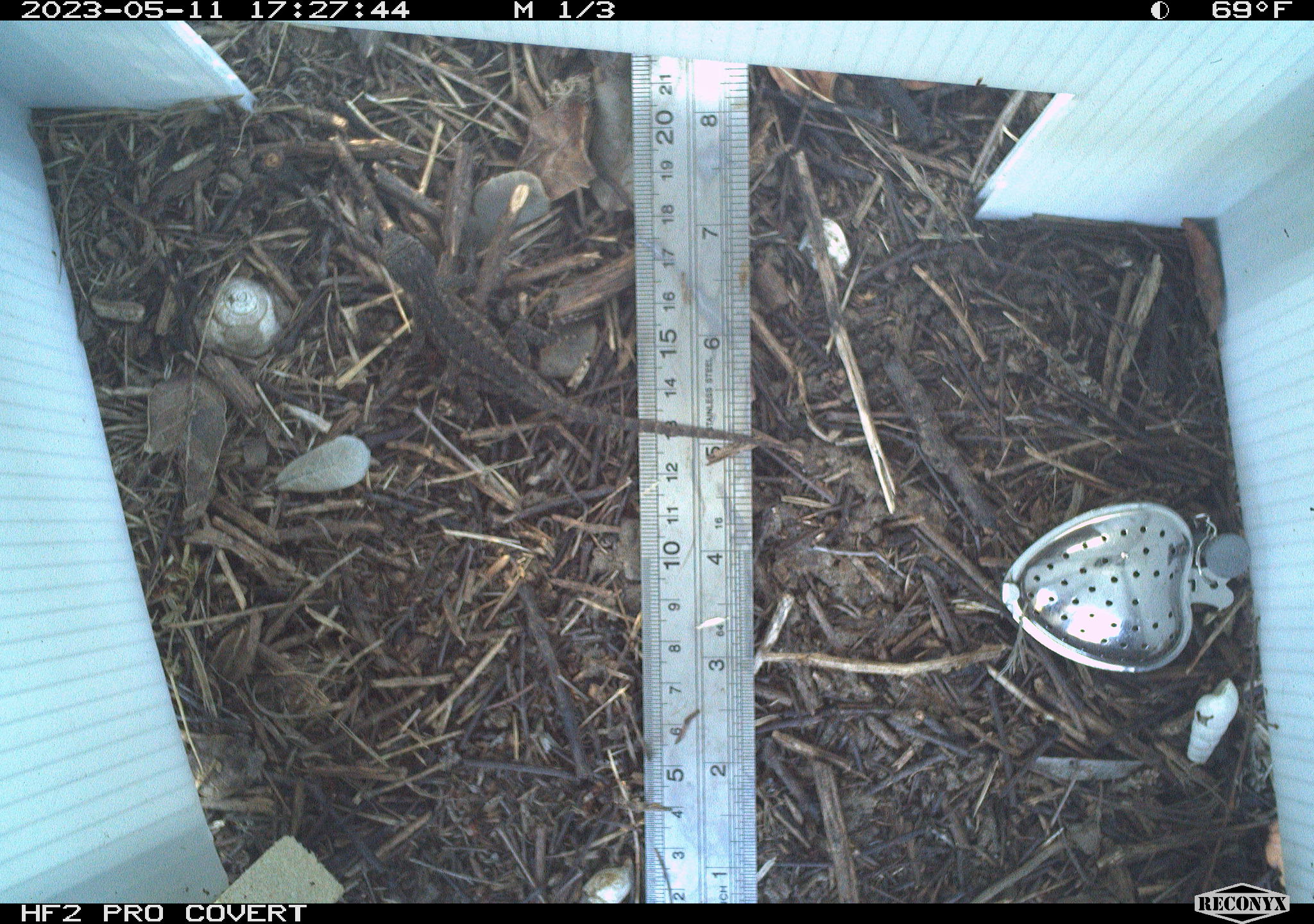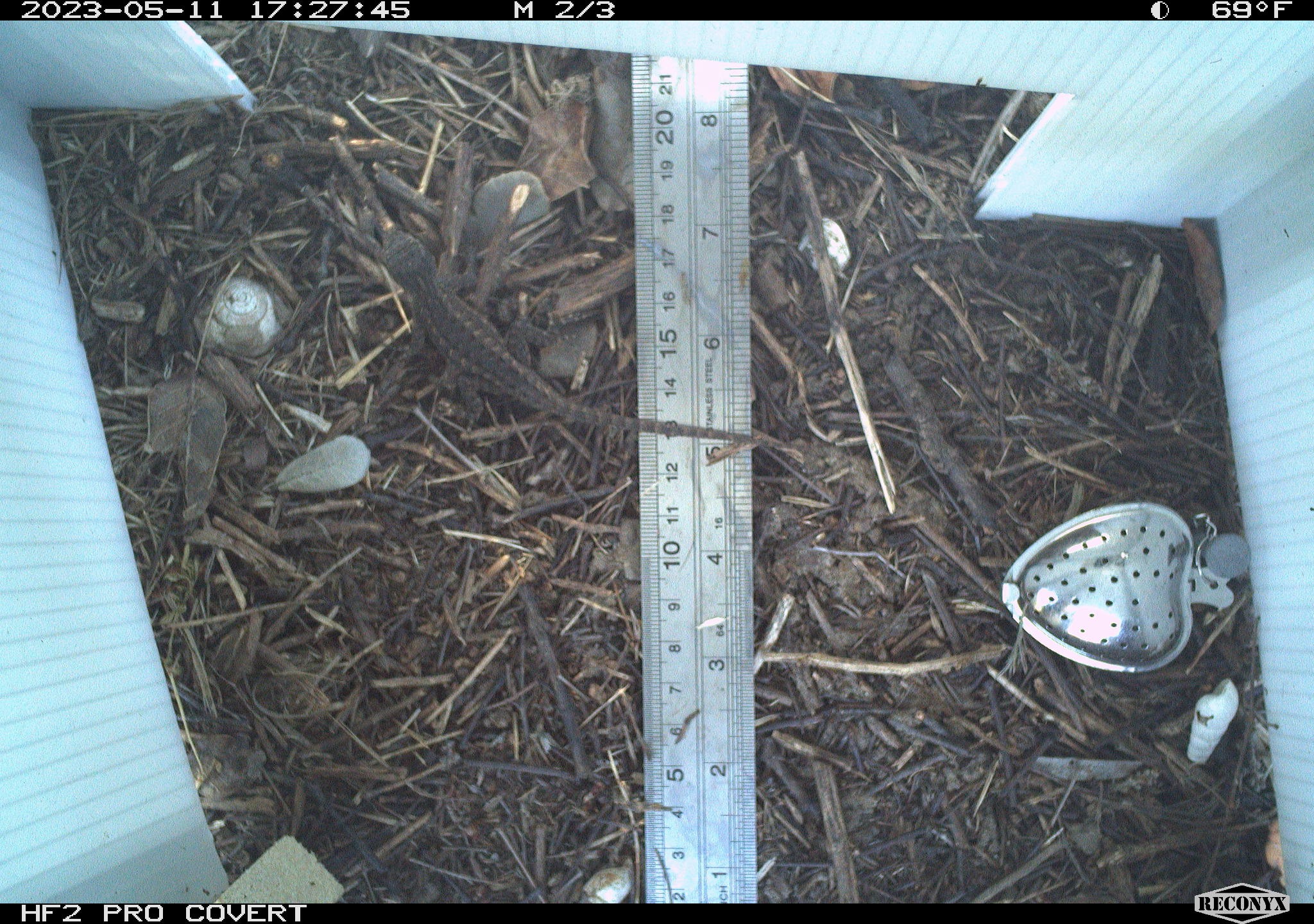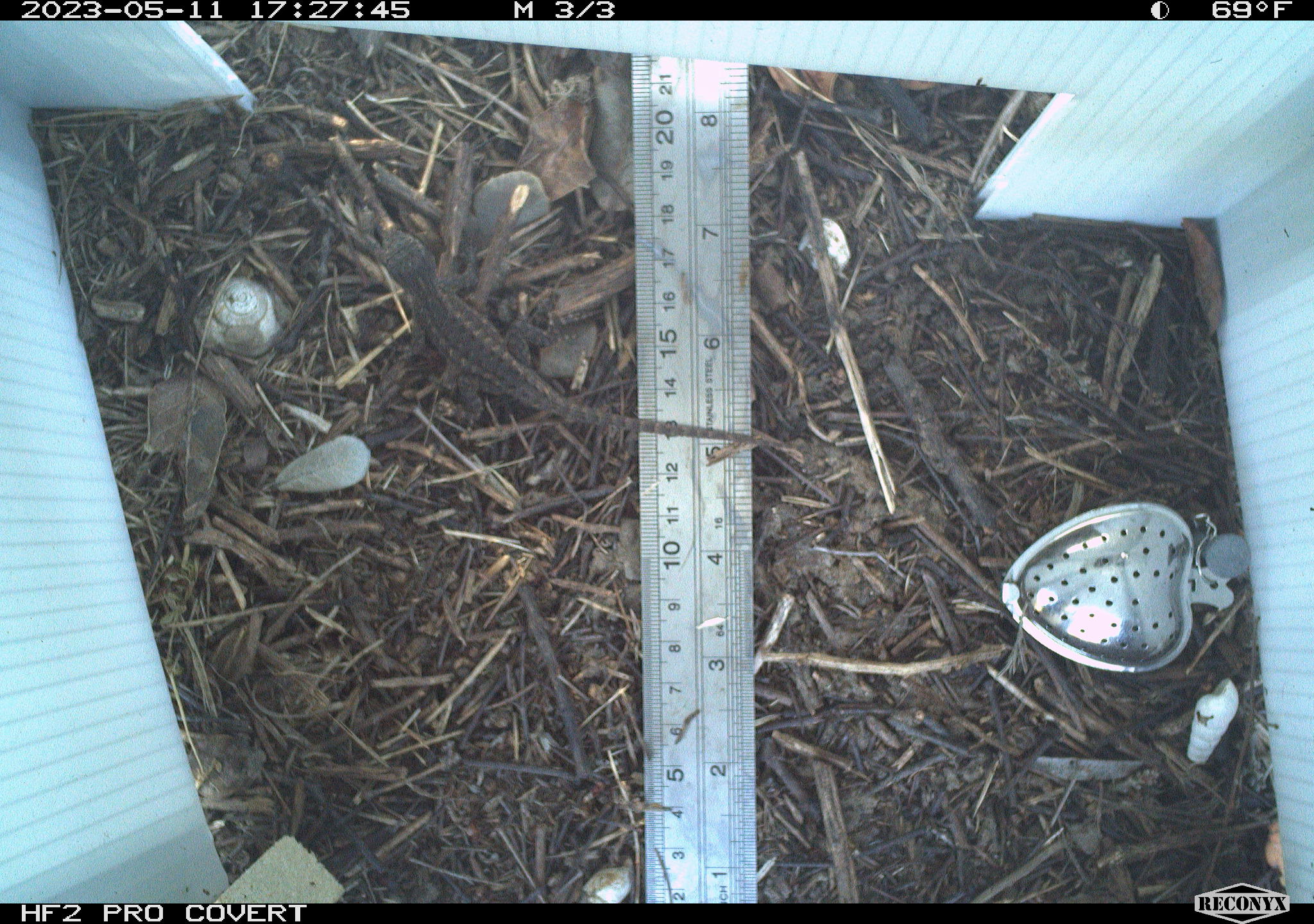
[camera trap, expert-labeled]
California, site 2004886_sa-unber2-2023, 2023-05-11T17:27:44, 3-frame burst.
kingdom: Animalia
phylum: Chordata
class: Reptilia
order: Squamata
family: Phrynosomatidae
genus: Sceloporus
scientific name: Sceloporus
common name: spiny lizards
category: sceloporus species